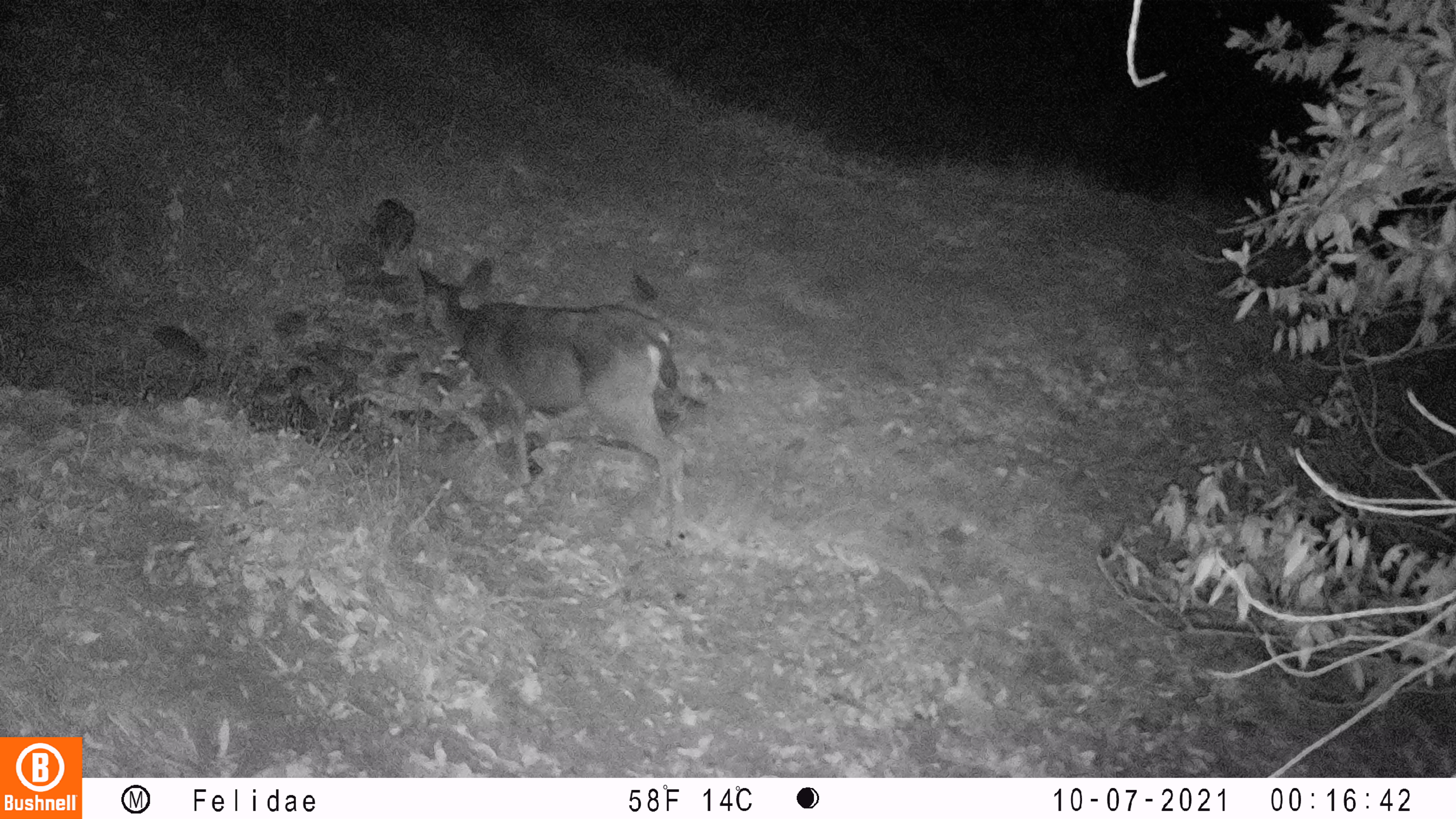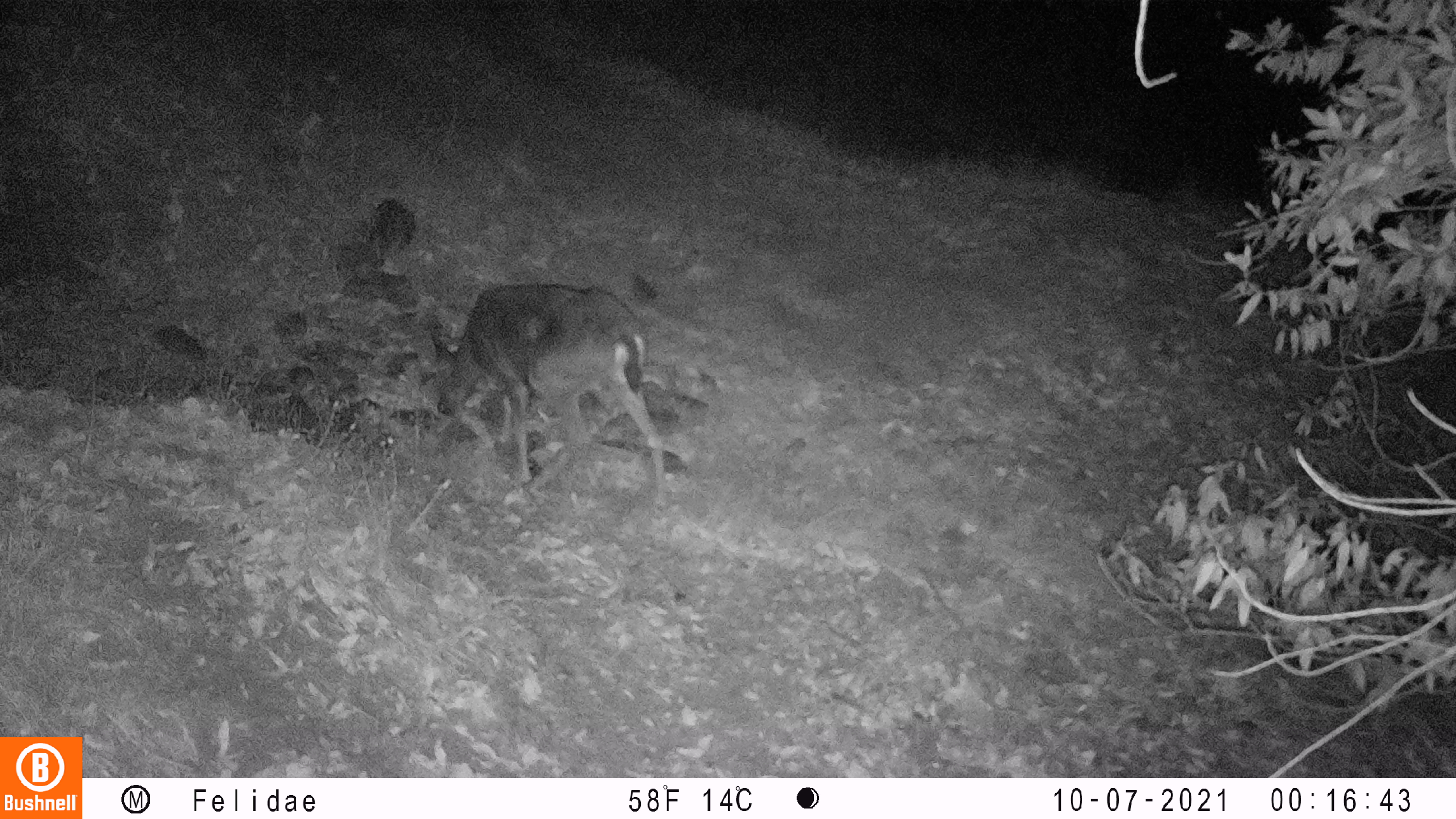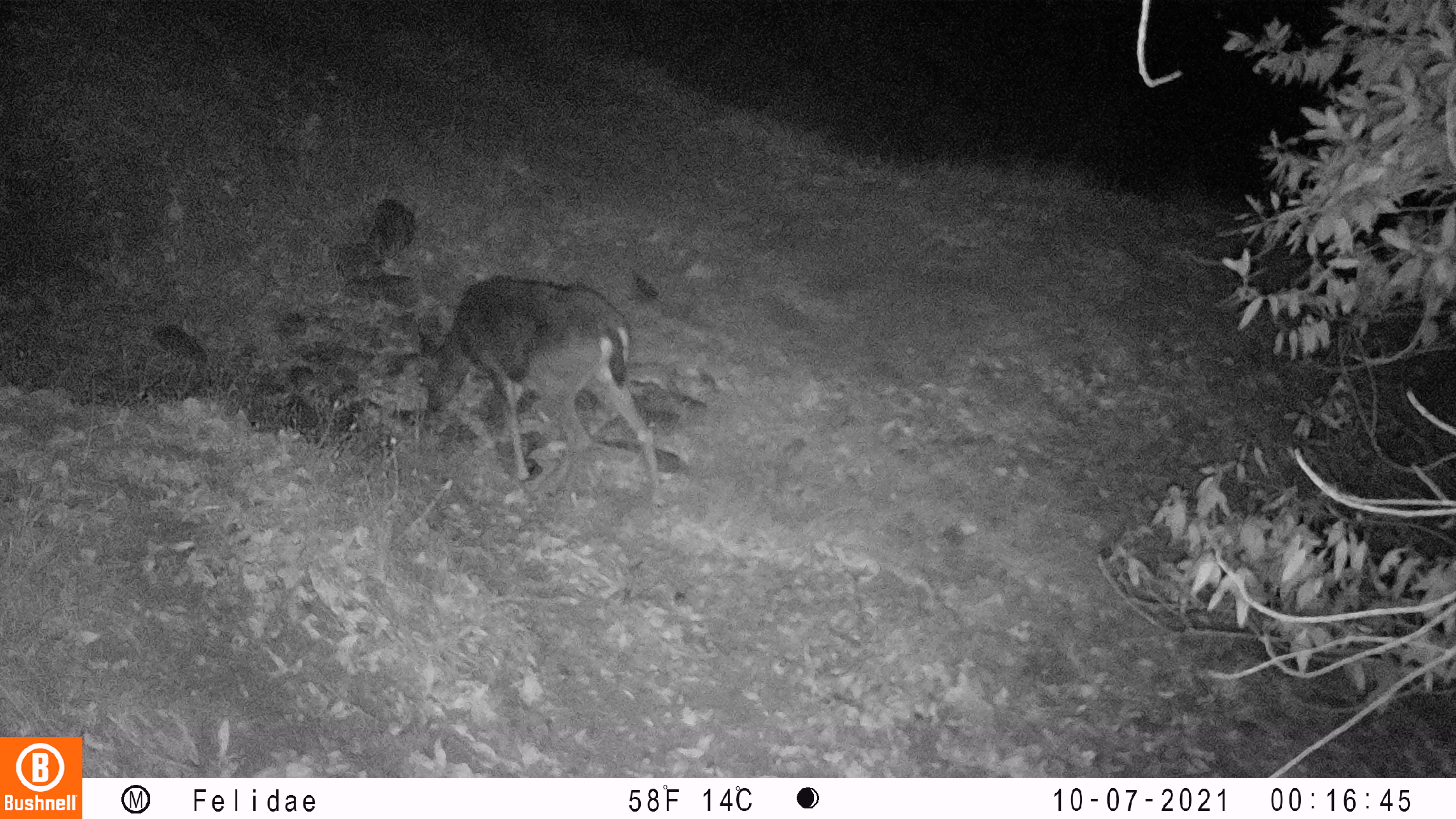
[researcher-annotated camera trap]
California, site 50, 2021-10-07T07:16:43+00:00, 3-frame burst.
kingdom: Animalia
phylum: Chordata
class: Mammalia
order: Artiodactyla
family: Cervidae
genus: Odocoileus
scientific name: Odocoileus hemionus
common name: mule deer